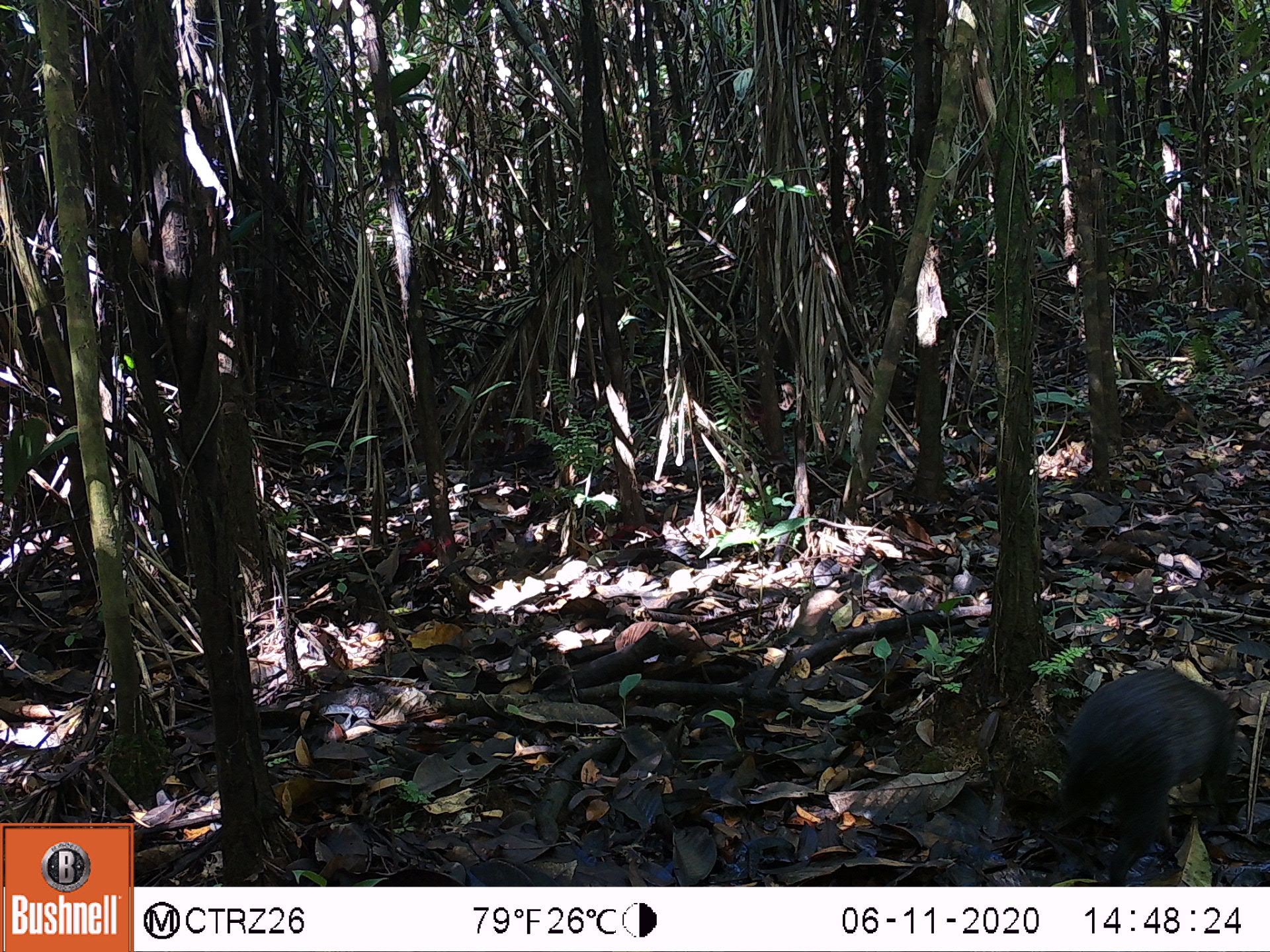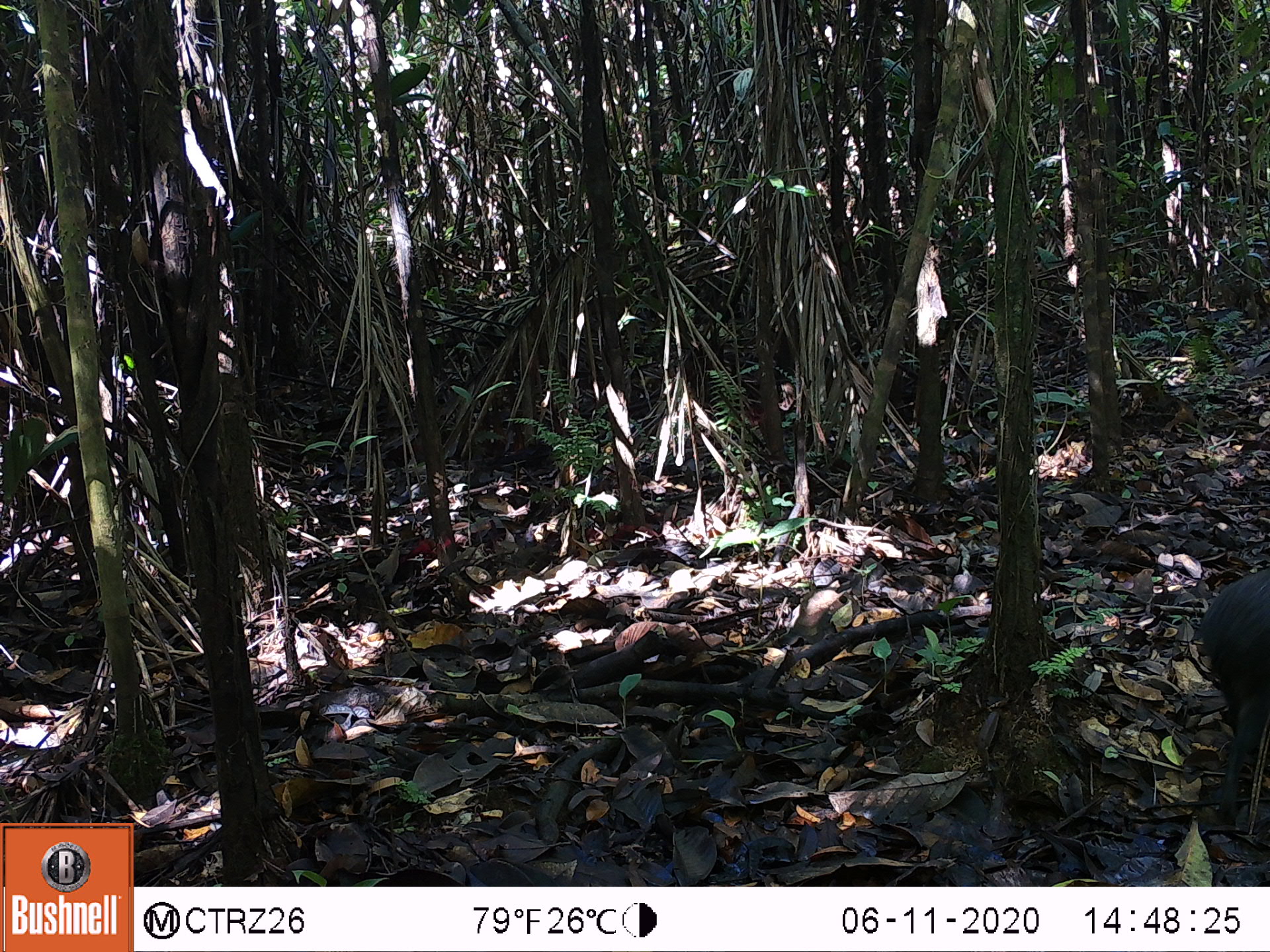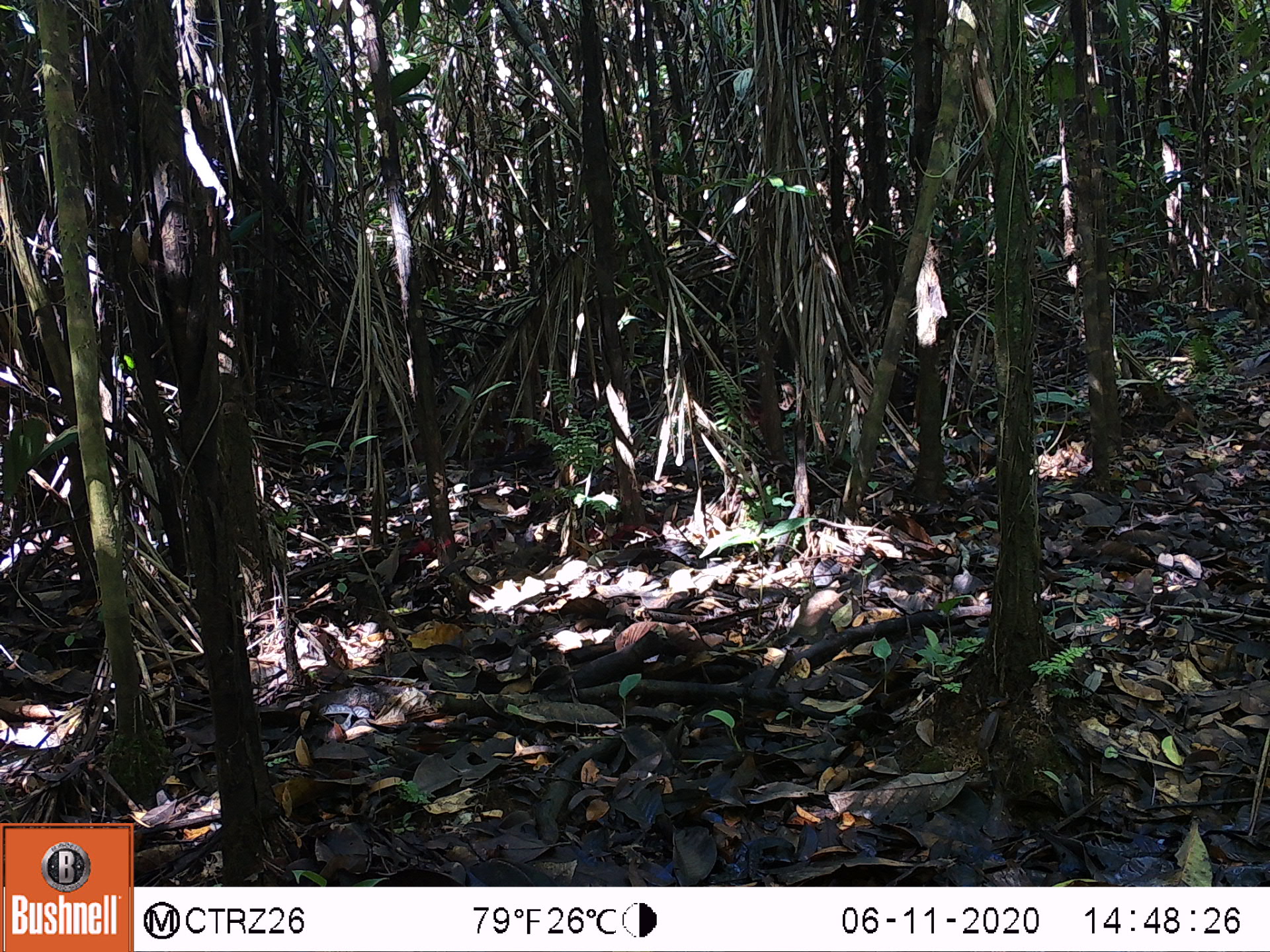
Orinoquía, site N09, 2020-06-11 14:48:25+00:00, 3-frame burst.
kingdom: Animalia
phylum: Chordata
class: Mammalia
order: Rodentia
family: Dasyproctidae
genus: Dasyprocta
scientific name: Dasyprocta fuliginosa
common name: black agouti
Black agouti (Dasyprocta fuliginosa).